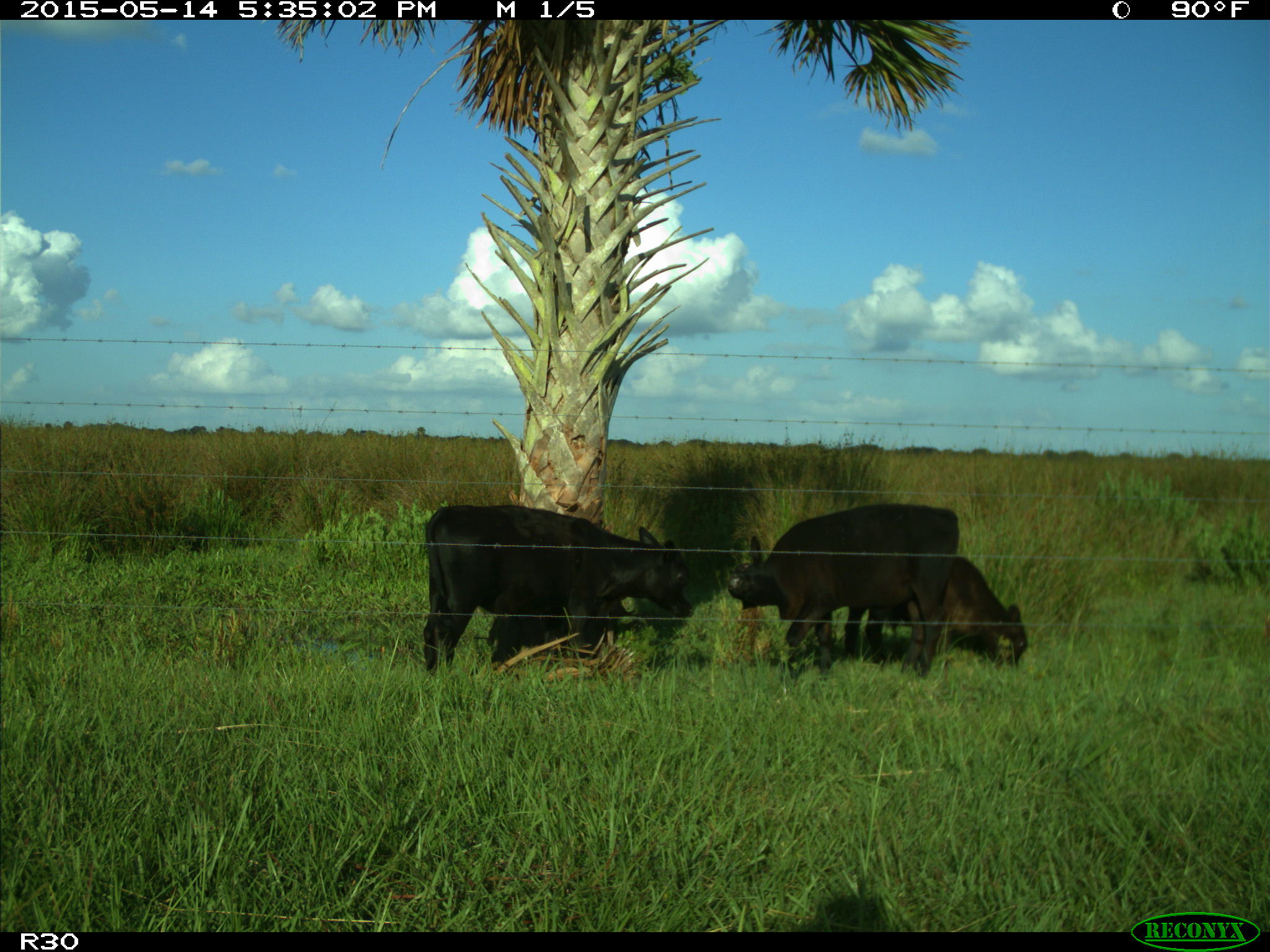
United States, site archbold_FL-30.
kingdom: Animalia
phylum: Chordata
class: Mammalia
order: Artiodactyla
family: Bovidae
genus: Bos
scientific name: Bos taurus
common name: domestic cow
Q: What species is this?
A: Bos taurus (domestic cow).